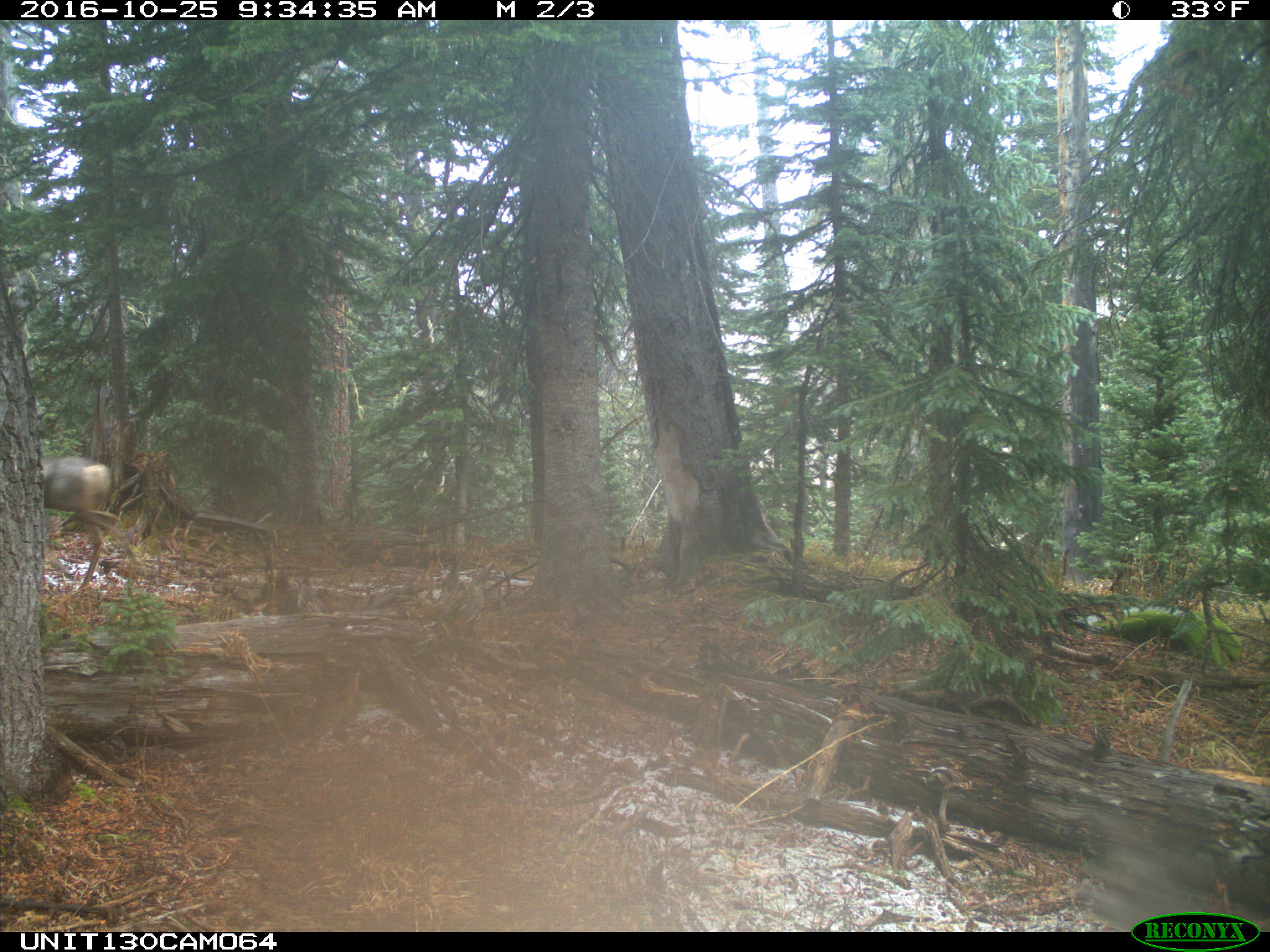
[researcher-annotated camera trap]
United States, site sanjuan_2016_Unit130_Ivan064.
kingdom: Animalia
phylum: Chordata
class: Mammalia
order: Artiodactyla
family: Cervidae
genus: Odocoileus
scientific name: Odocoileus hemionus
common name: mule deer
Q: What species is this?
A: Odocoileus hemionus (mule deer).